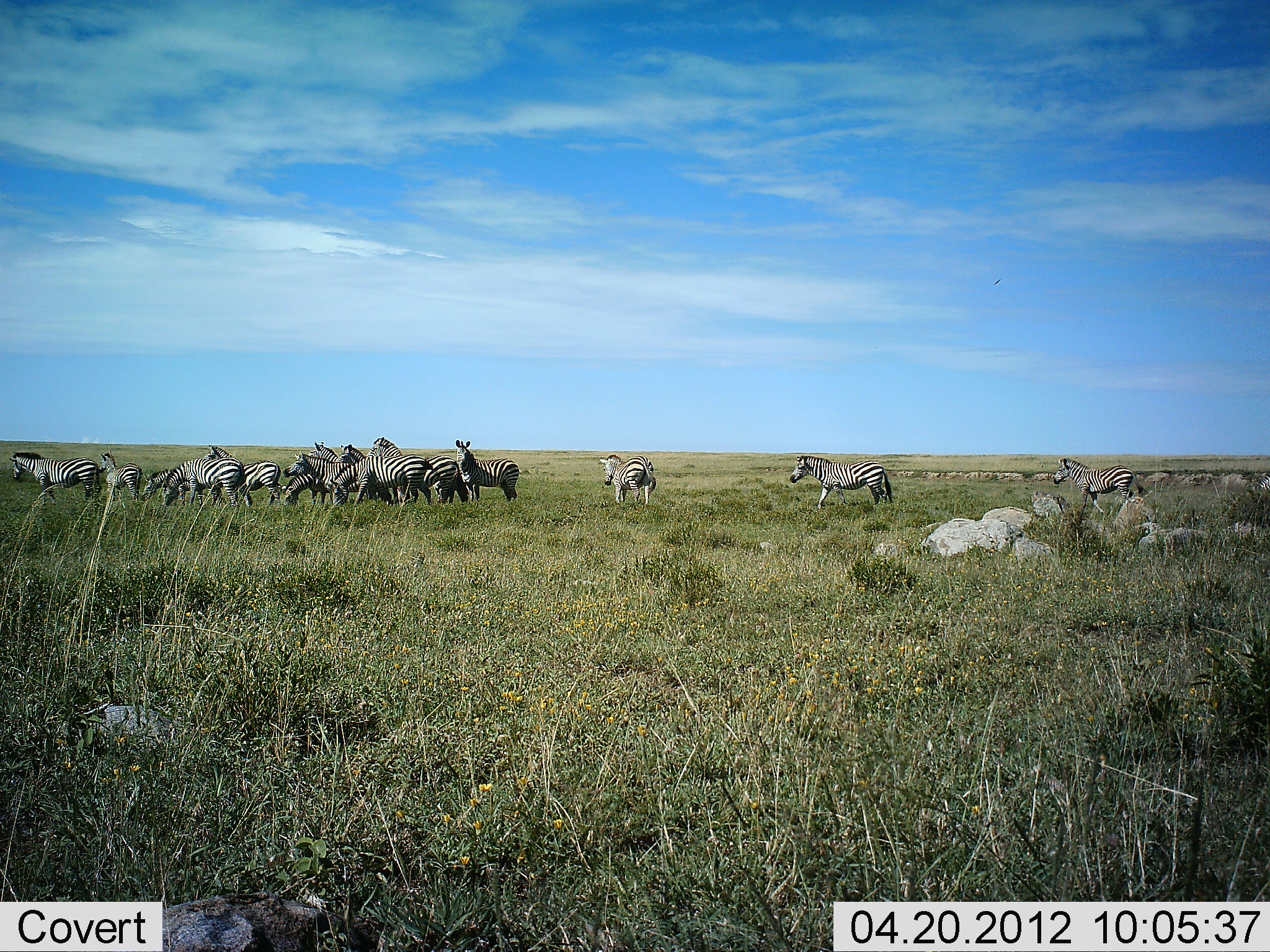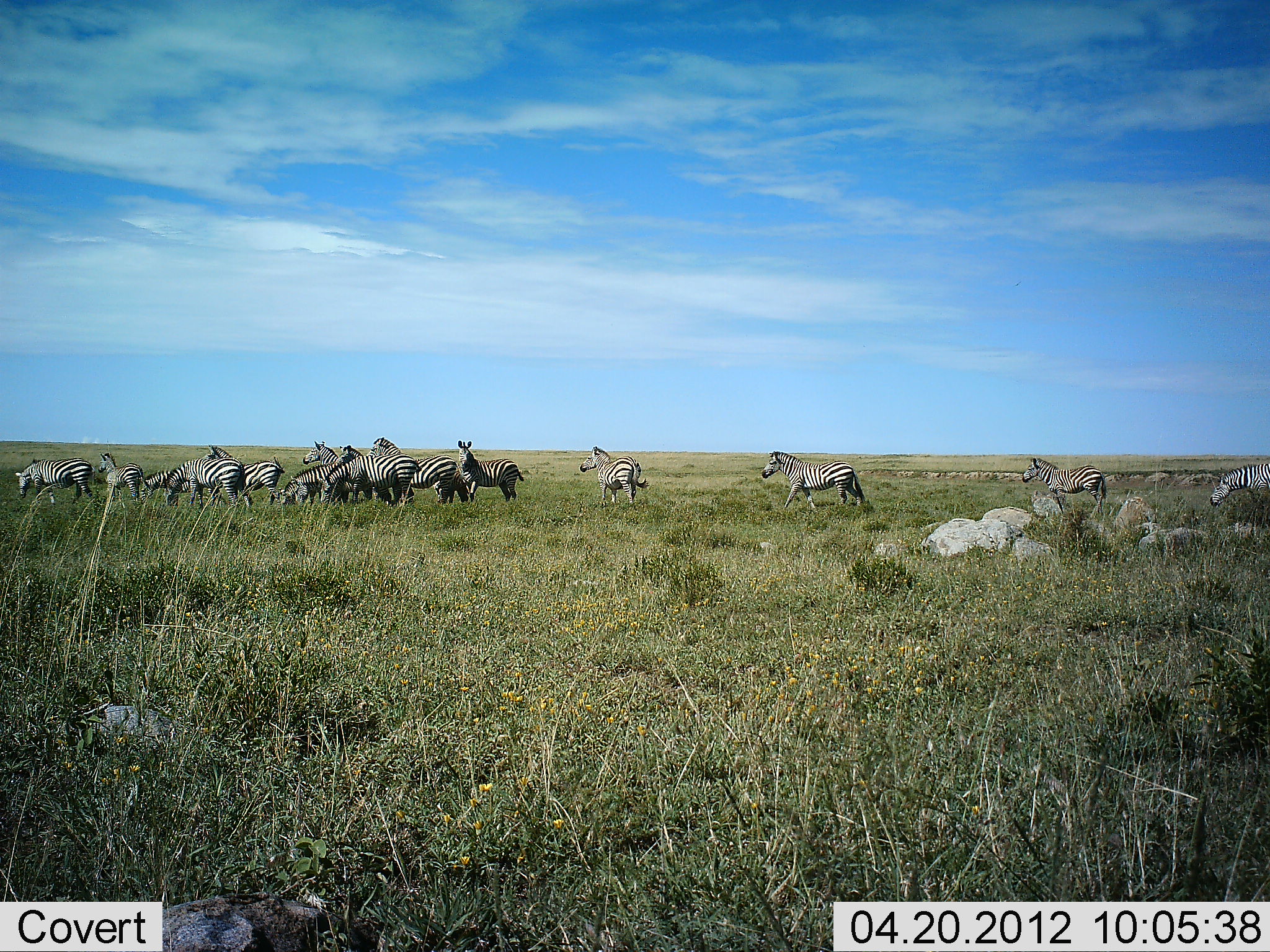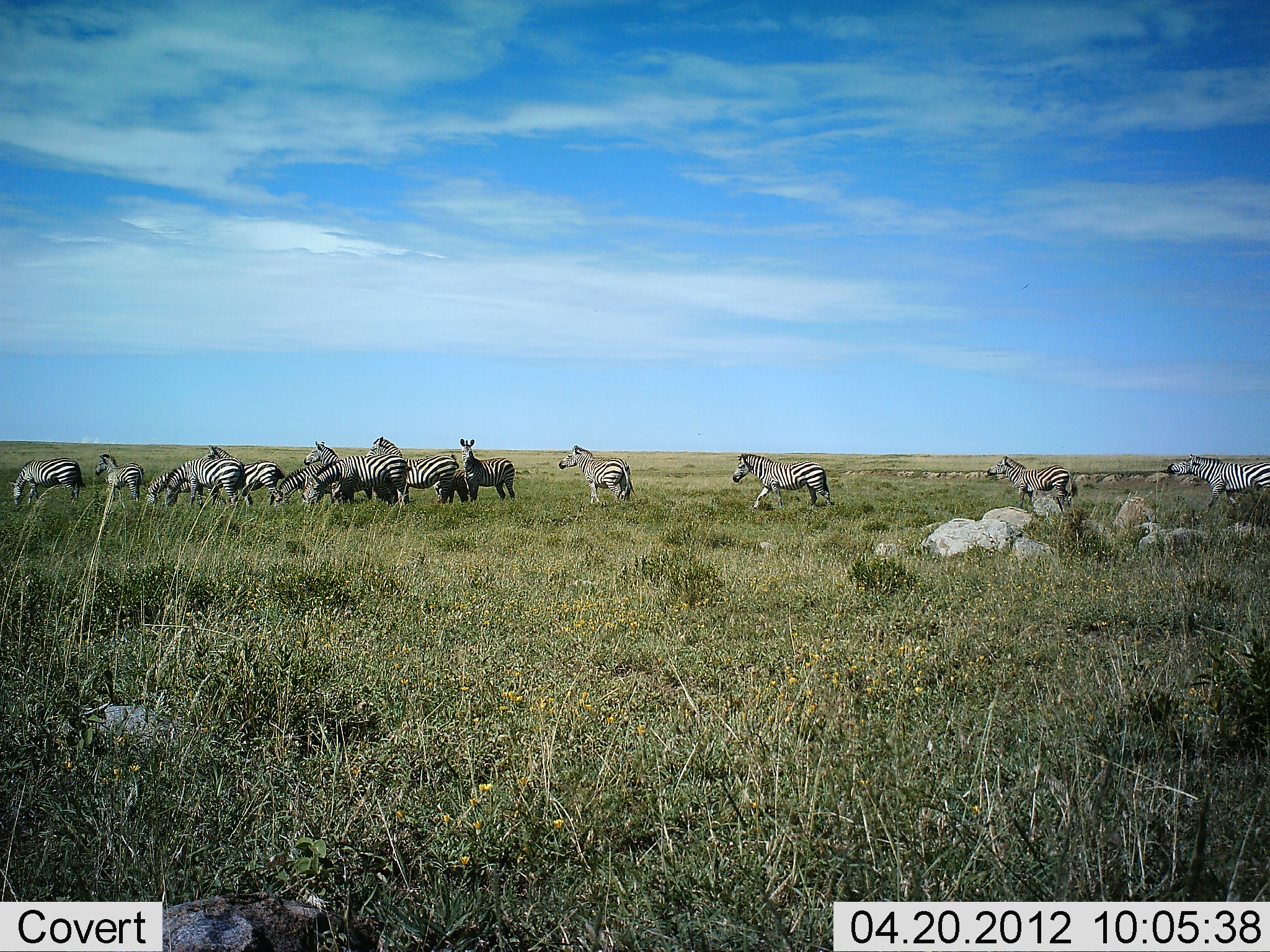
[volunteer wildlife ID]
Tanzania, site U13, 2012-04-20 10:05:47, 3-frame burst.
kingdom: Animalia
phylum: Chordata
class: Mammalia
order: Perissodactyla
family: Equidae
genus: Equus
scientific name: Equus quagga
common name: plains zebra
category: zebra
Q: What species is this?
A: Zebra (plains zebra) (Equus quagga).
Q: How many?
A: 11-50.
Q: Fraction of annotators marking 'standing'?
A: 58%.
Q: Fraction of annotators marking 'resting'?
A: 6%.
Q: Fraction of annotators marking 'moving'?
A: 88%.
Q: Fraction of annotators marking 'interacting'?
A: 6%.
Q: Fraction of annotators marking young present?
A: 9%.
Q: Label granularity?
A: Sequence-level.